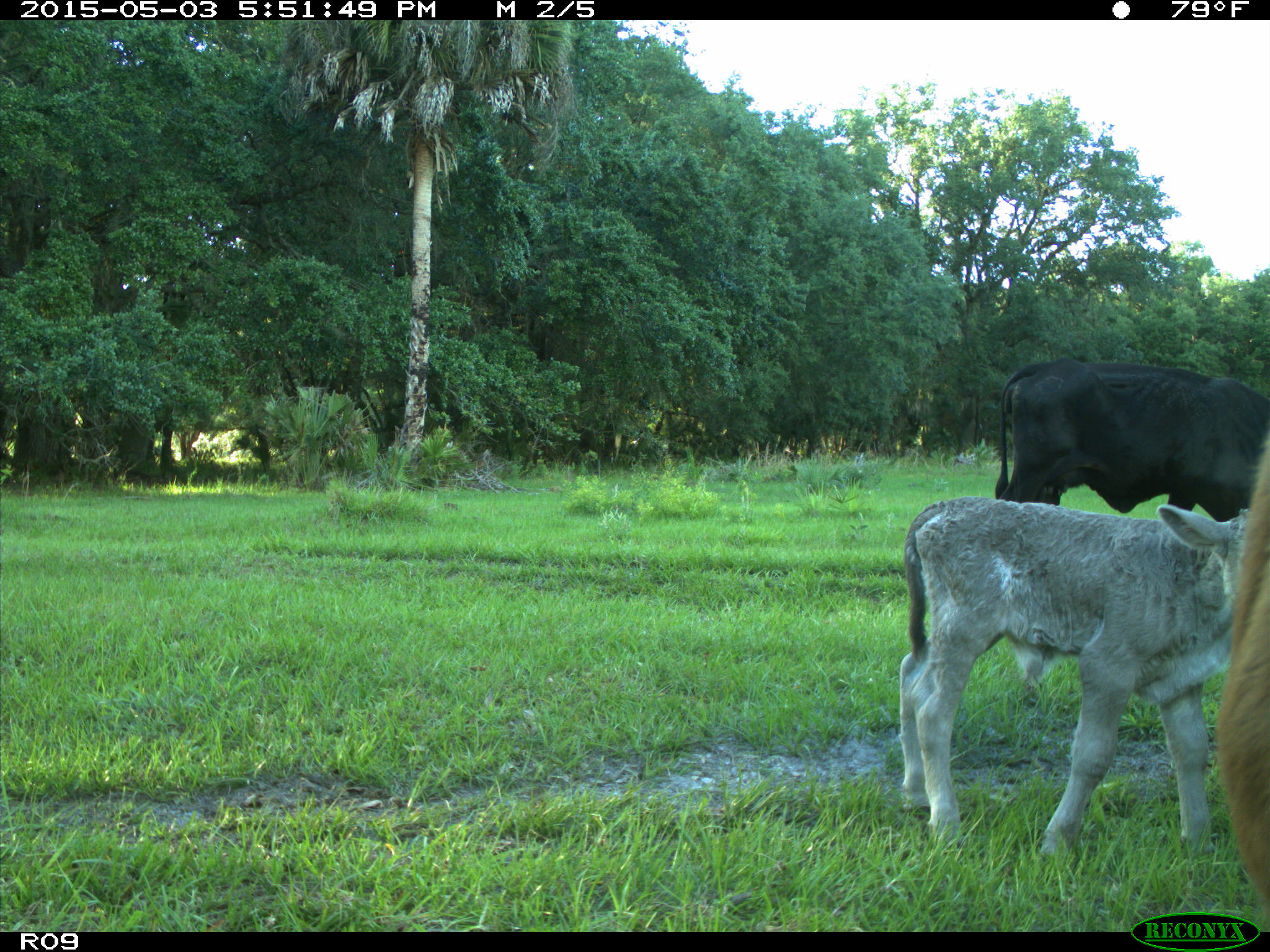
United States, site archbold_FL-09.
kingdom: Animalia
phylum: Chordata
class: Mammalia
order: Artiodactyla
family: Bovidae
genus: Bos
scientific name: Bos taurus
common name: domestic cow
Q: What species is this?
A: Bos taurus (domestic cow).